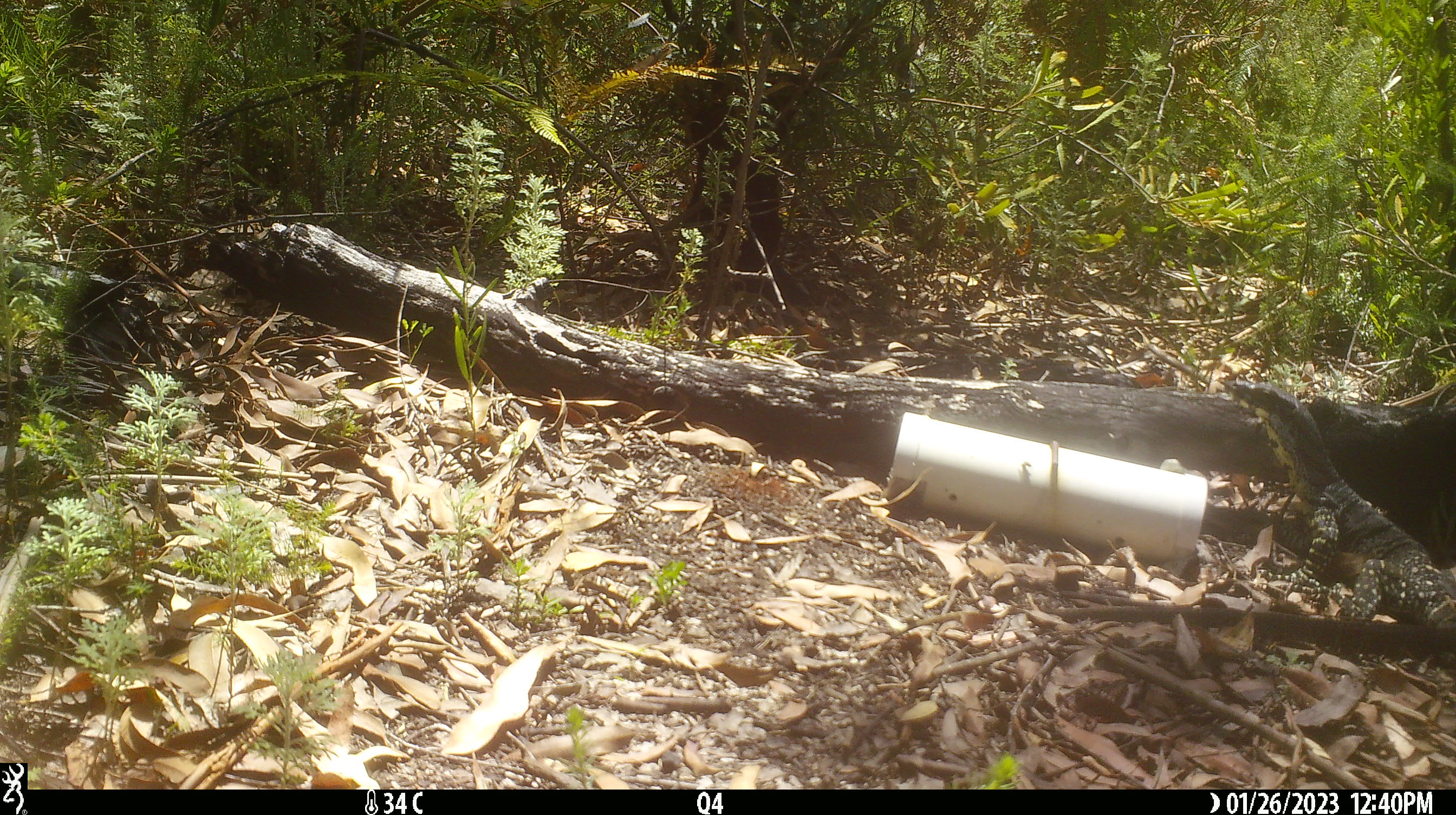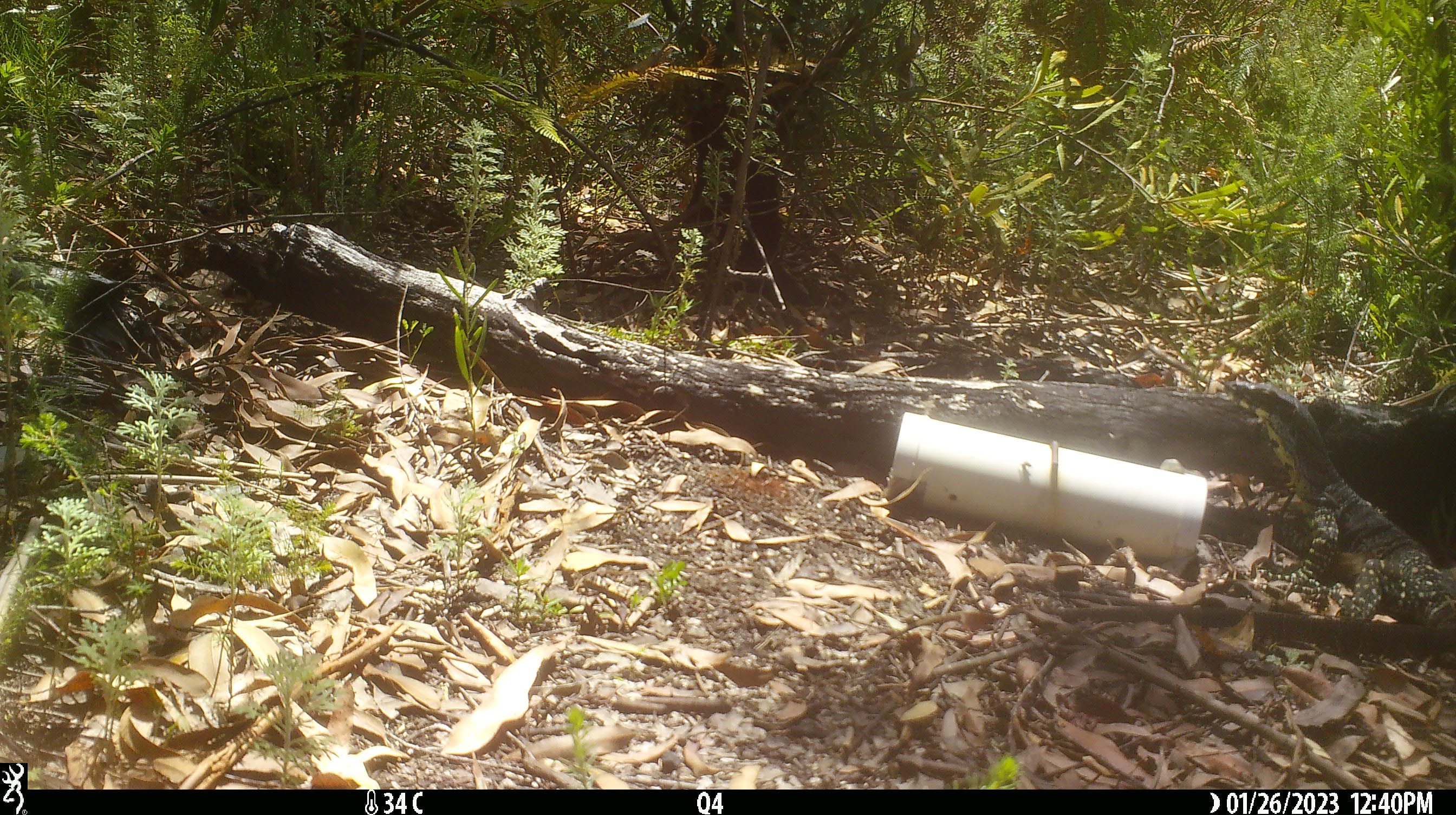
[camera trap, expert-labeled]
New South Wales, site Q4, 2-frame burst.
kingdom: Animalia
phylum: Chordata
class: Reptilia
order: Squamata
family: Varanidae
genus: Varanus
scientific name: Varanus varius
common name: lace monitor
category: goanna